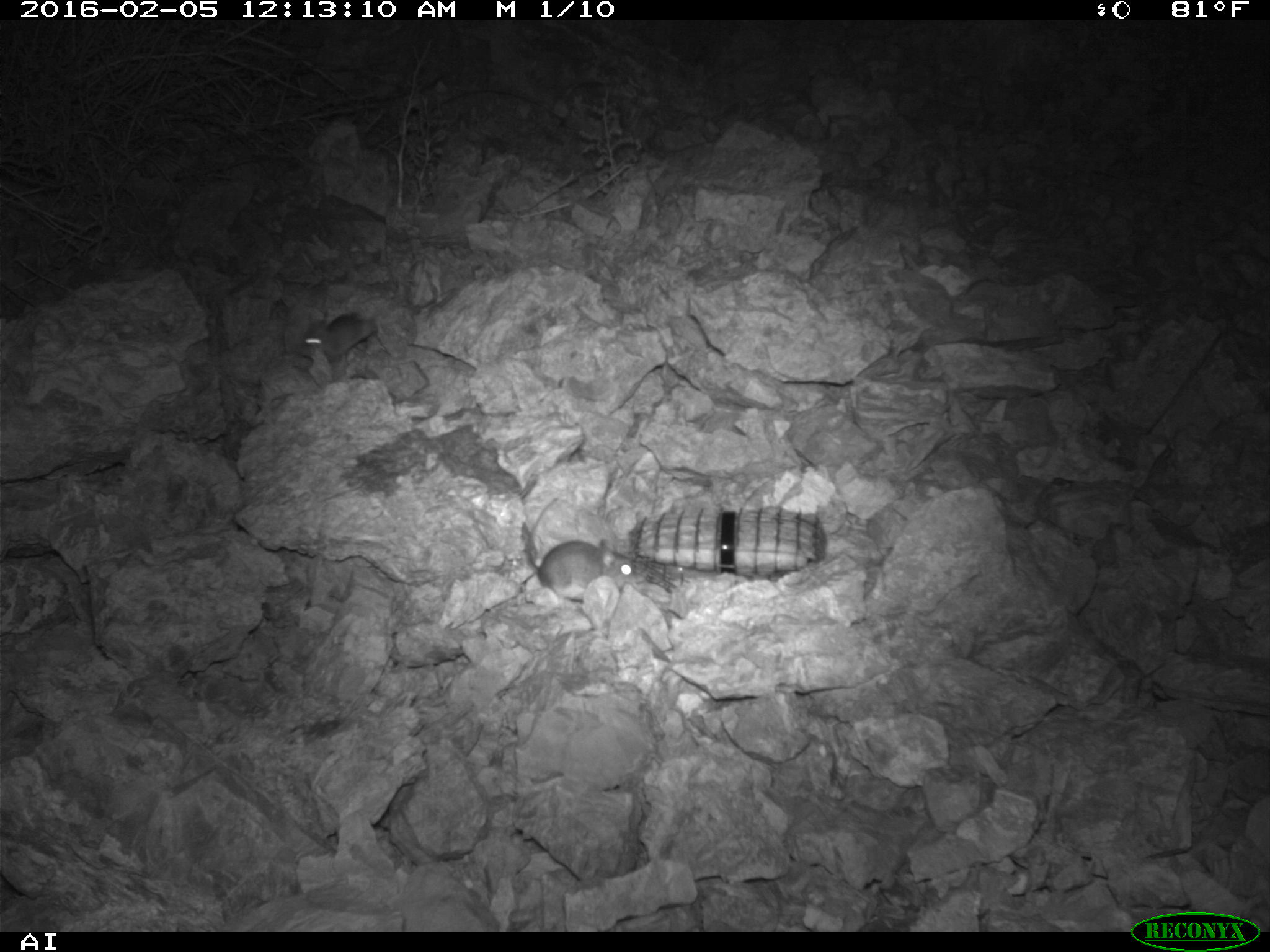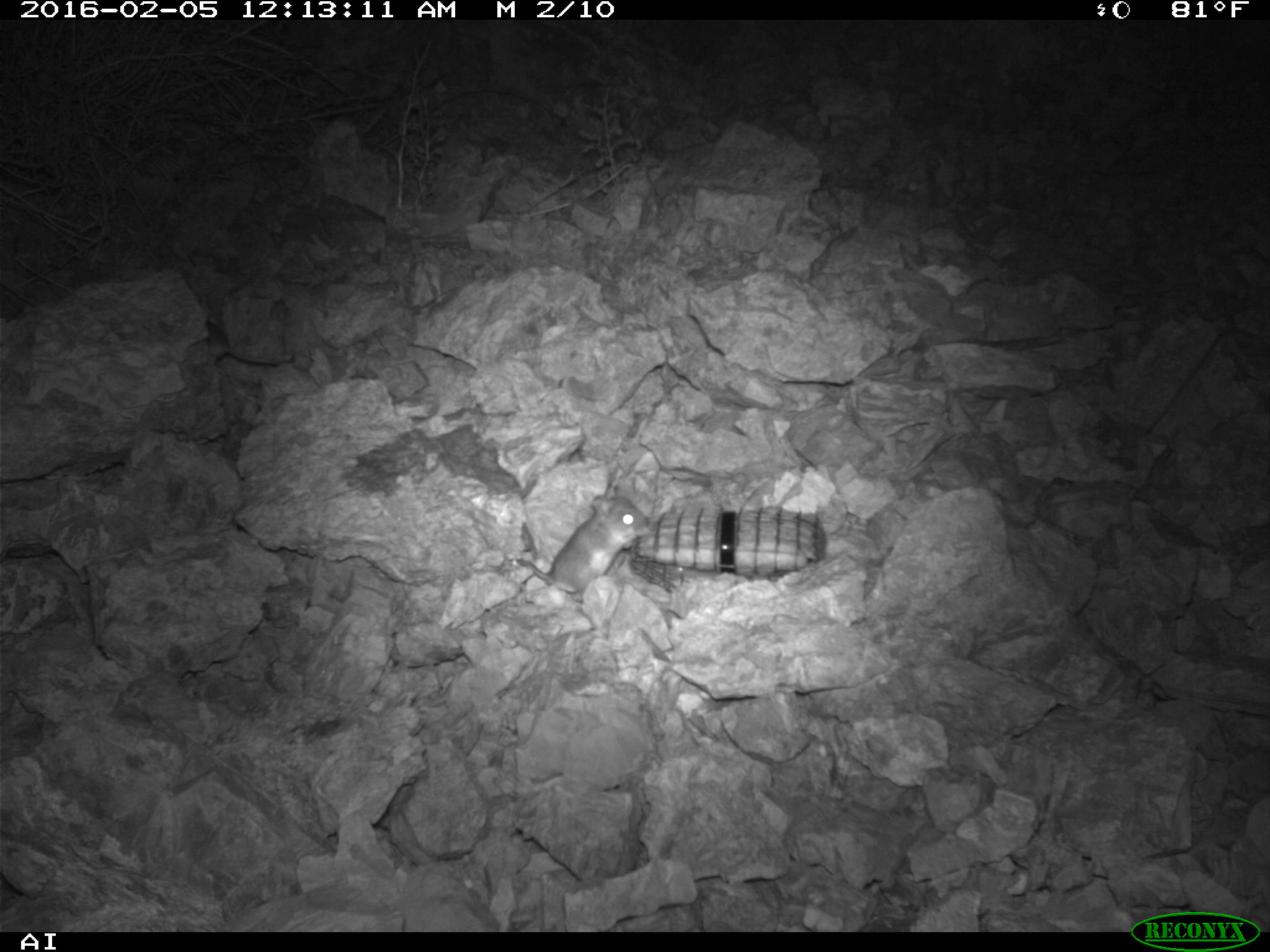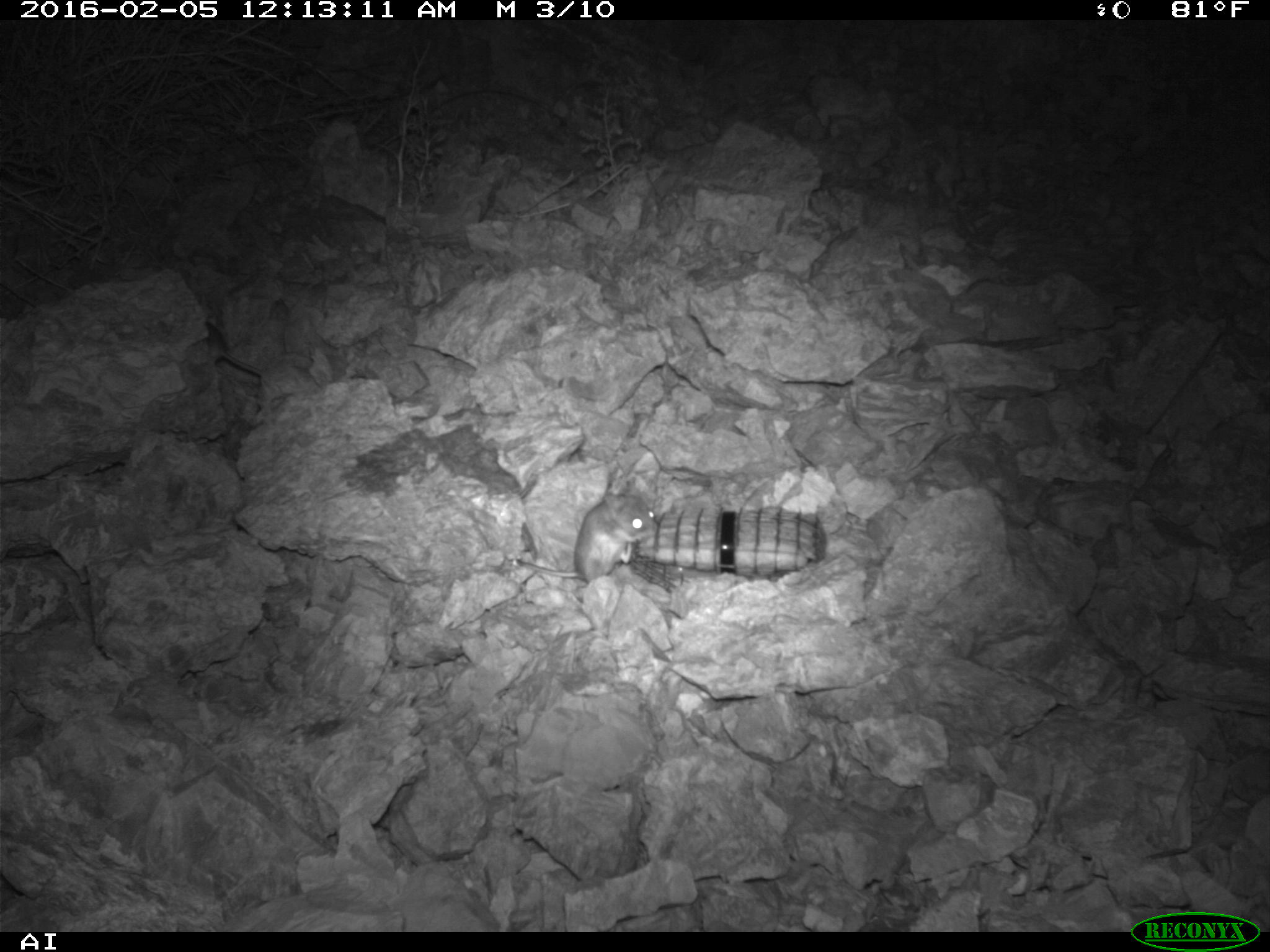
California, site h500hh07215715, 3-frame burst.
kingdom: Animalia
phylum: Chordata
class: Mammalia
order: Rodentia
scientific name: Rodentia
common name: rodent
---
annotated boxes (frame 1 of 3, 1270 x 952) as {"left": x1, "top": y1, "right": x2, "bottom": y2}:
rodent: {"left": 523, "top": 496, "right": 649, "bottom": 595}; {"left": 283, "top": 309, "right": 378, "bottom": 362}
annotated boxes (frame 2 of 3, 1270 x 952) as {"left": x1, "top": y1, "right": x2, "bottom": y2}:
rodent: {"left": 515, "top": 485, "right": 651, "bottom": 602}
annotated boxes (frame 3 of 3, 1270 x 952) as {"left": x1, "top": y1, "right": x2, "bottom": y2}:
rodent: {"left": 507, "top": 478, "right": 659, "bottom": 584}